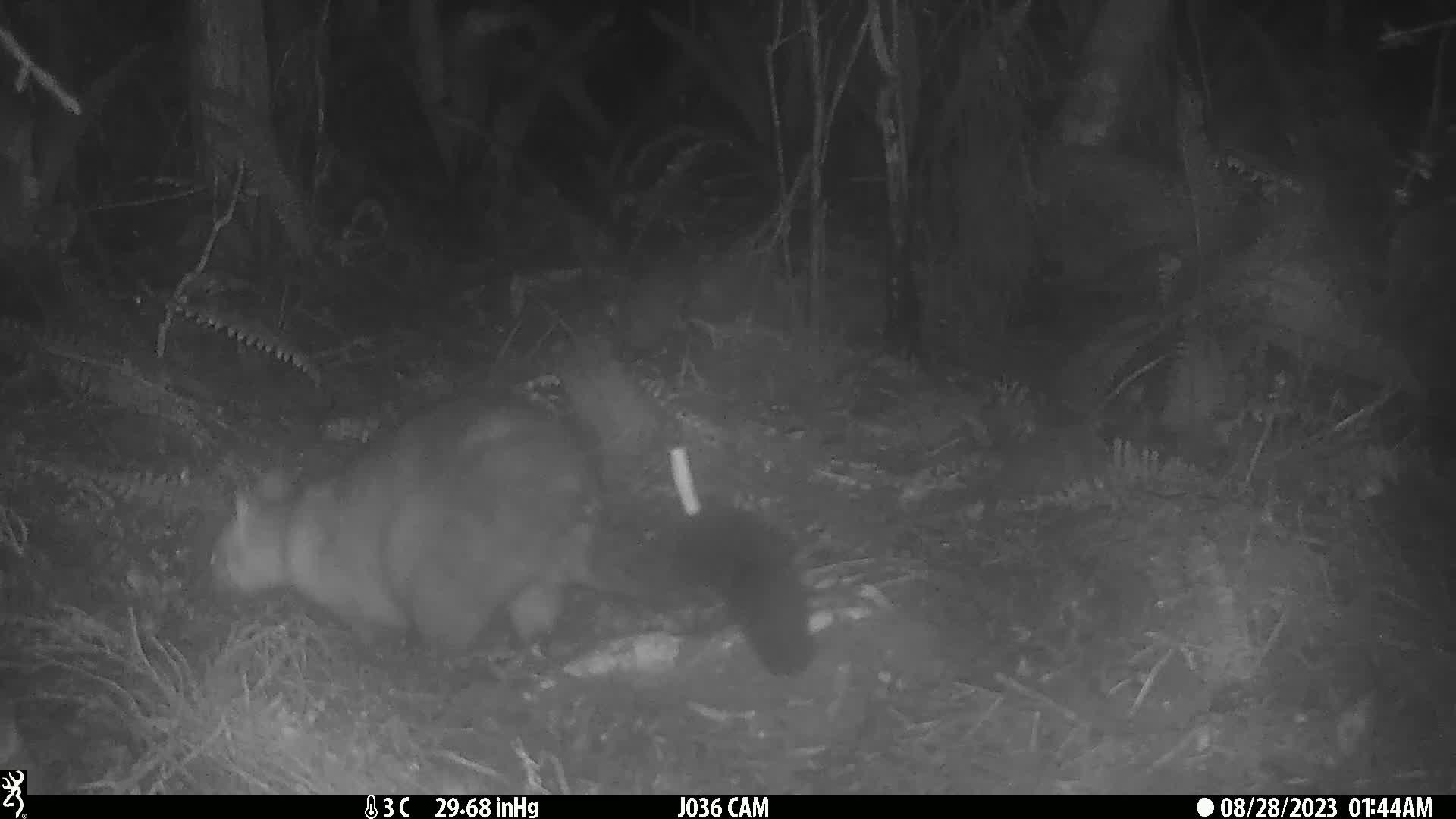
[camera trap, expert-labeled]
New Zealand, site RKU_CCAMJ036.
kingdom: Animalia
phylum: Chordata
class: Mammalia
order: Diprotodontia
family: Phalangeridae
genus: Trichosurus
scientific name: Trichosurus vulpecula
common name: common brushtail possum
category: possum